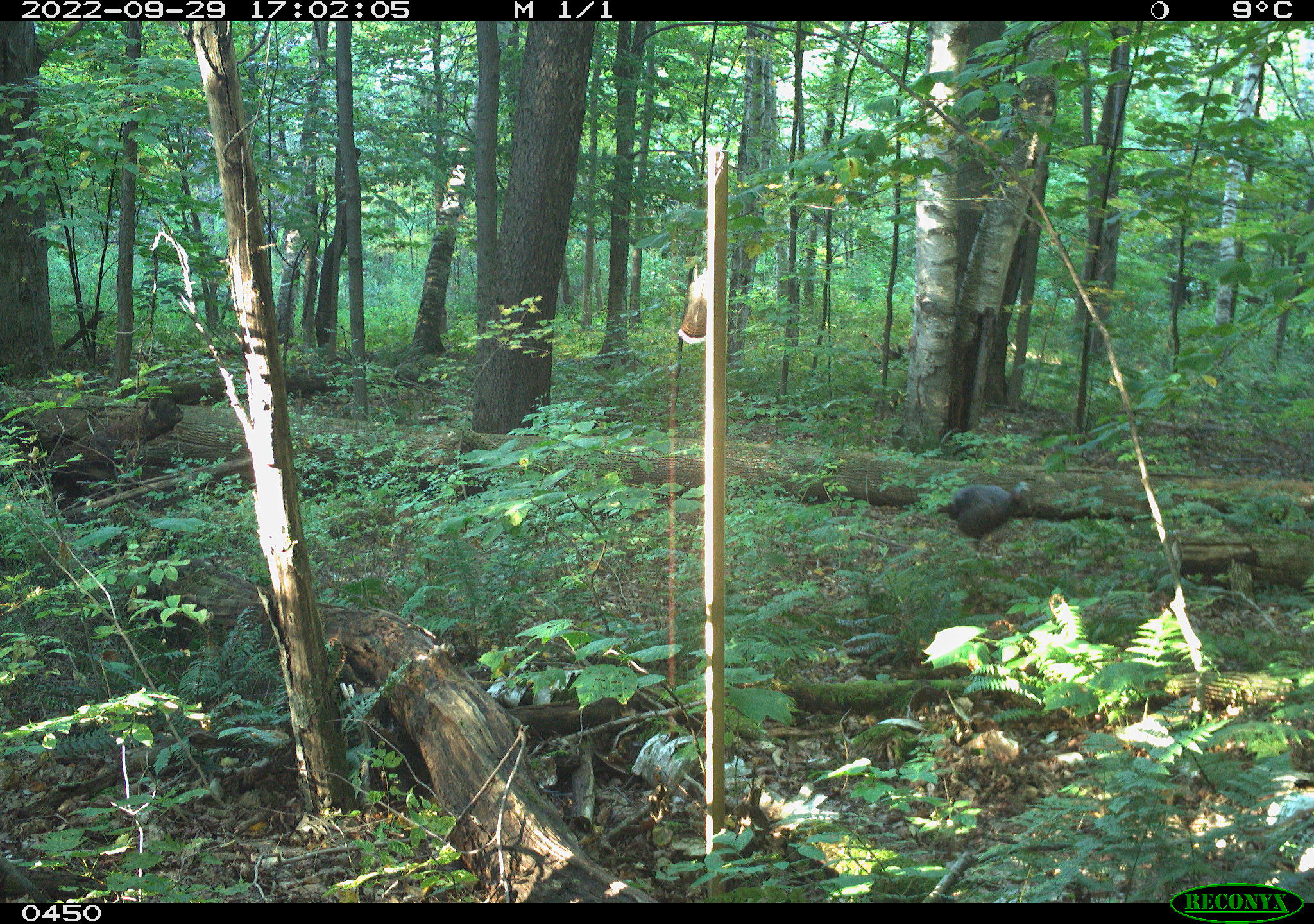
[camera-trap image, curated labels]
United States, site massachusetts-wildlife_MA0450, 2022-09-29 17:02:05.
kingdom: Animalia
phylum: Chordata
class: Aves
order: Galliformes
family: Phasianidae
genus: Meleagris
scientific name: Meleagris gallopavo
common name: wild turkey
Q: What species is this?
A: Wild turkey (Meleagris gallopavo).